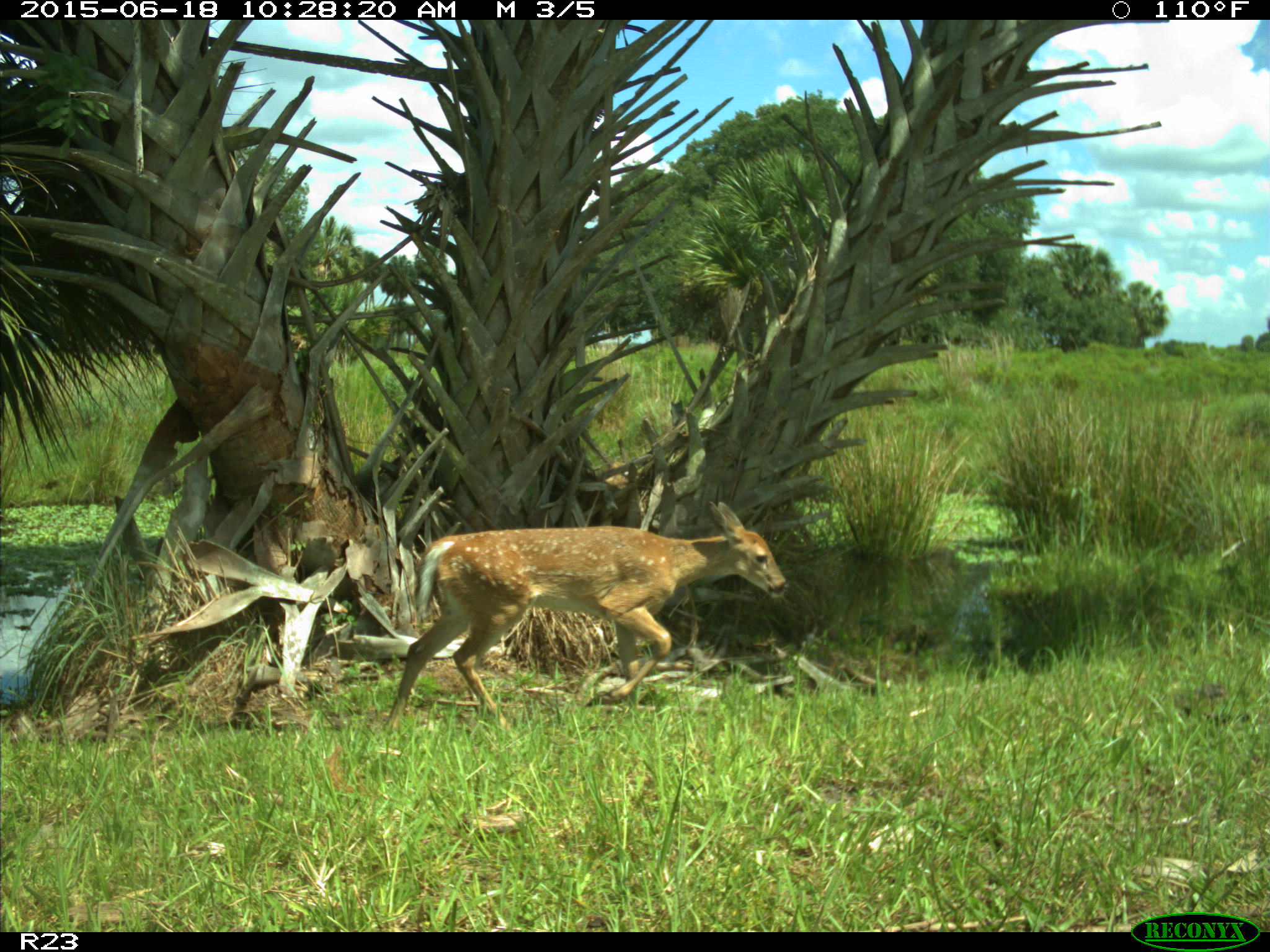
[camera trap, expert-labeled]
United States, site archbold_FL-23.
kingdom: Animalia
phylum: Chordata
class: Mammalia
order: Artiodactyla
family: Bovidae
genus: Bos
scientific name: Bos taurus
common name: domestic cow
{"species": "Bos taurus (domestic cow)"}